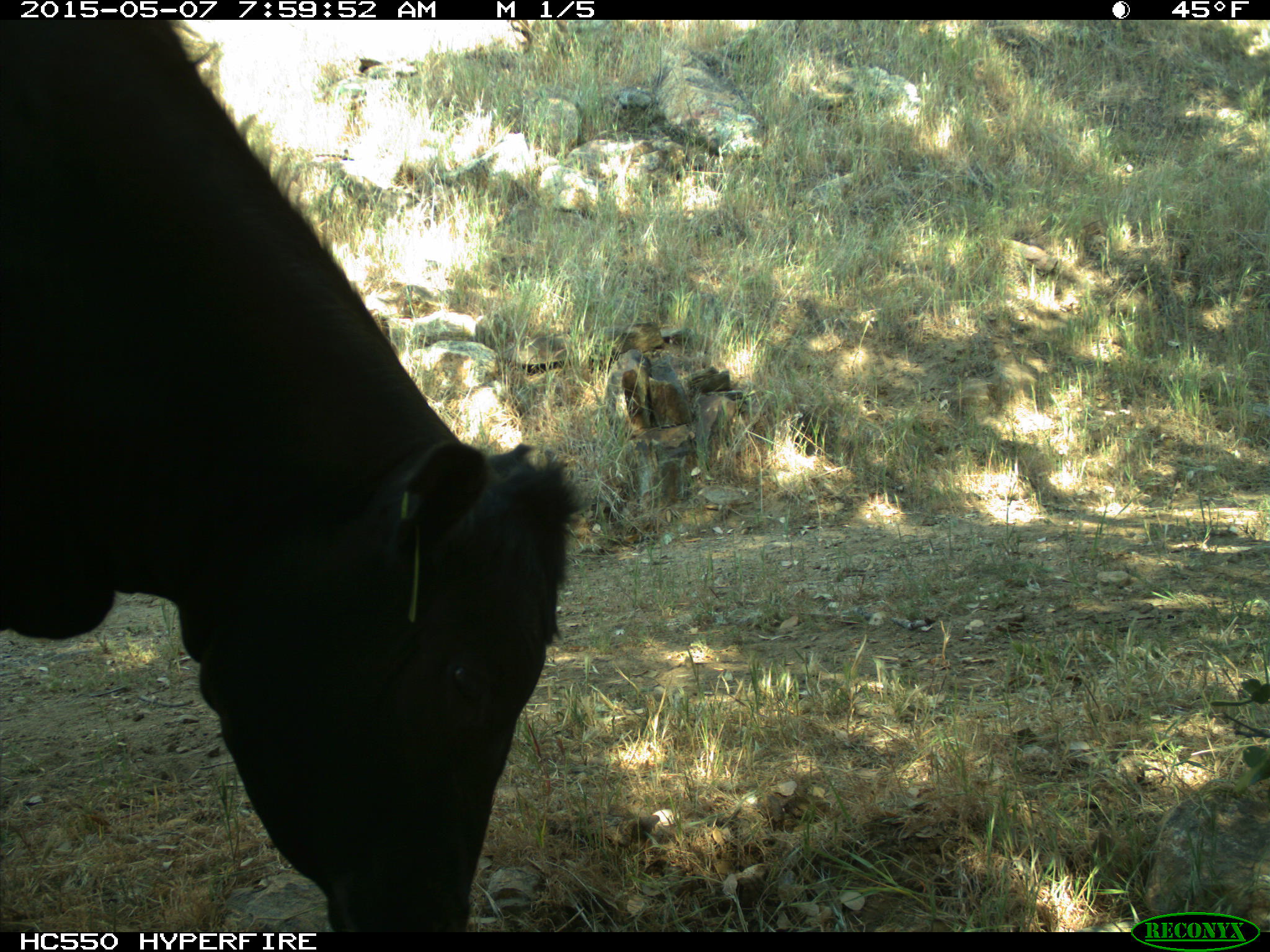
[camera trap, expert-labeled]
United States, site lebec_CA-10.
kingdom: Animalia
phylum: Chordata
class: Mammalia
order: Artiodactyla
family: Bovidae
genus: Bos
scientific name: Bos taurus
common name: domestic cow